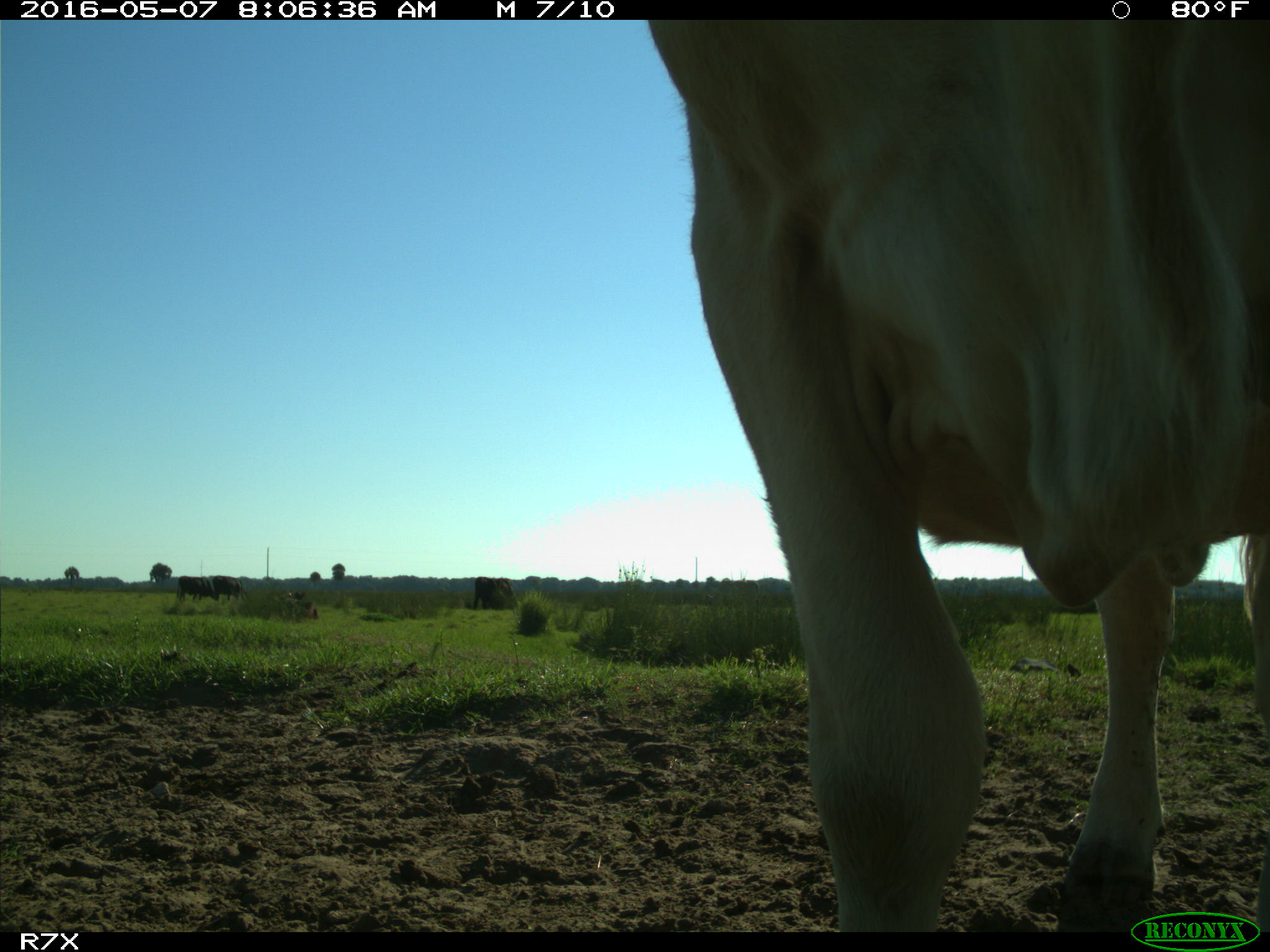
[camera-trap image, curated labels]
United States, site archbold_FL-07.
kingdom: Animalia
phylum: Chordata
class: Mammalia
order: Artiodactyla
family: Bovidae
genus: Bos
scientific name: Bos taurus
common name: domestic cow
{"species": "Bos taurus (domestic cow)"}